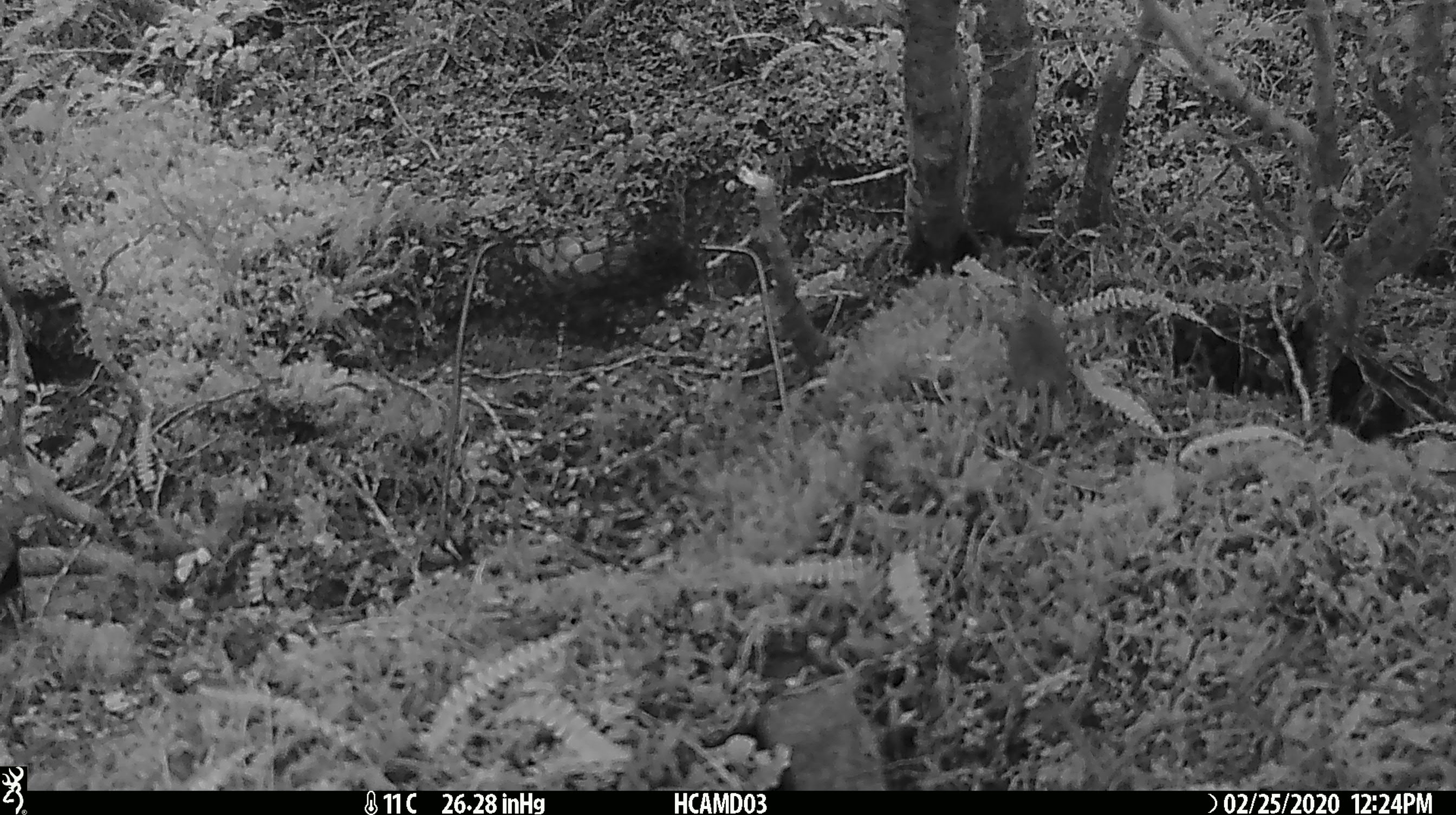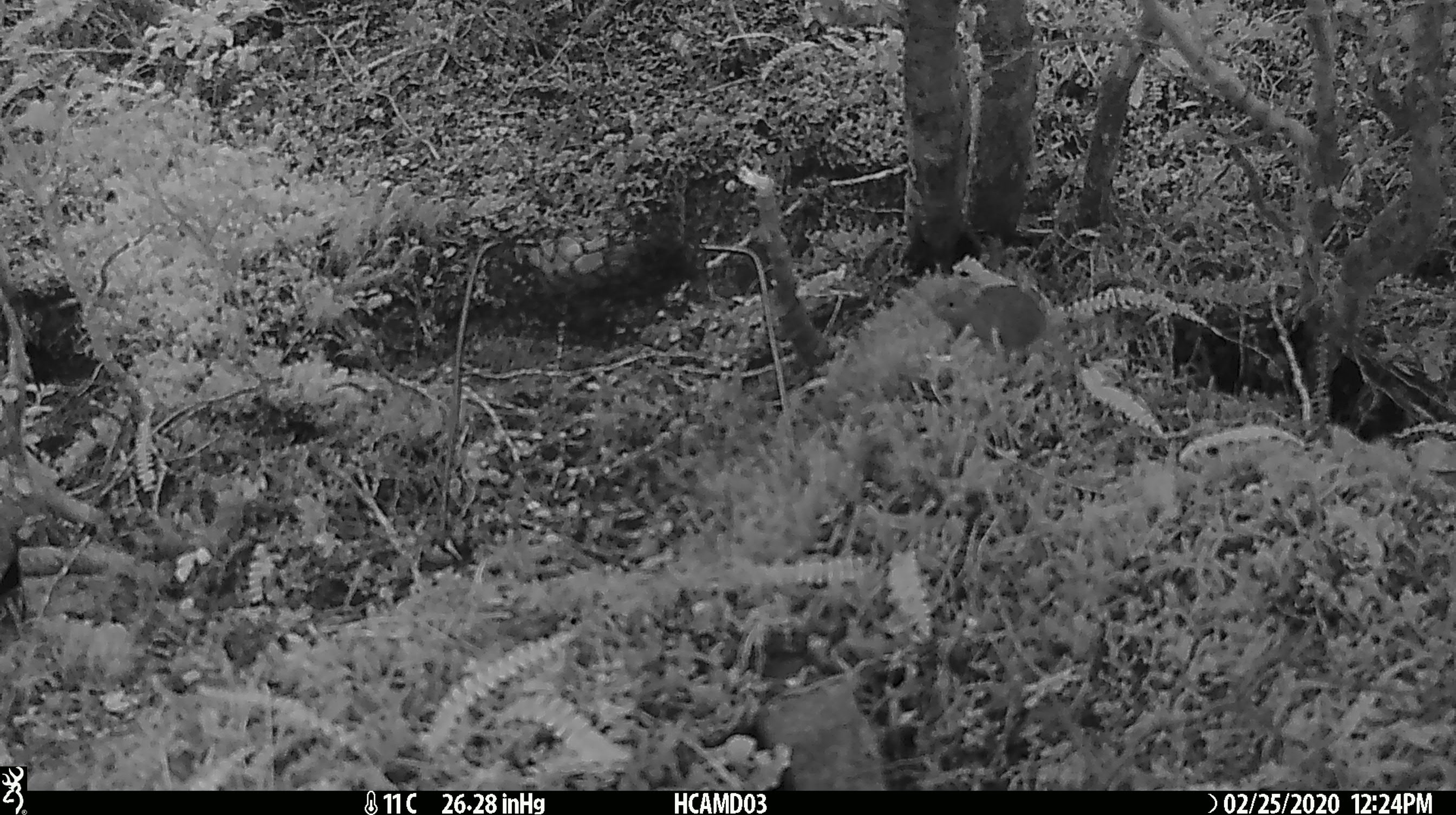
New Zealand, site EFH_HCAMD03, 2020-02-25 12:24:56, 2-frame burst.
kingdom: Animalia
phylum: Chordata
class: Mammalia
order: Rodentia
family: Muridae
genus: Mus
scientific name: Mus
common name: mouse